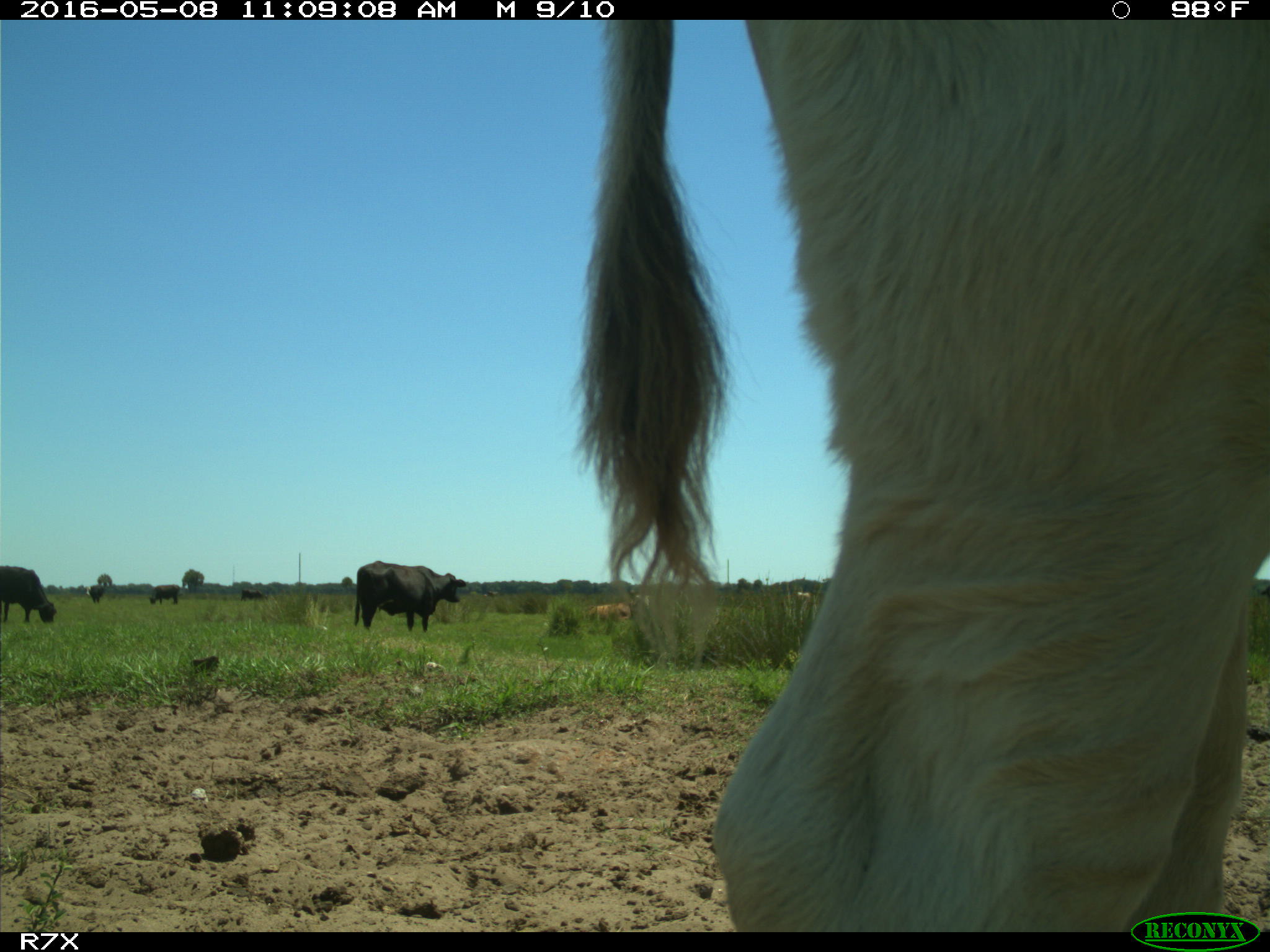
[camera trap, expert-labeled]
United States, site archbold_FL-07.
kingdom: Animalia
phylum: Chordata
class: Mammalia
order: Artiodactyla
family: Bovidae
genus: Bos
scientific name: Bos taurus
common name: domestic cow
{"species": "Bos taurus (domestic cow)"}